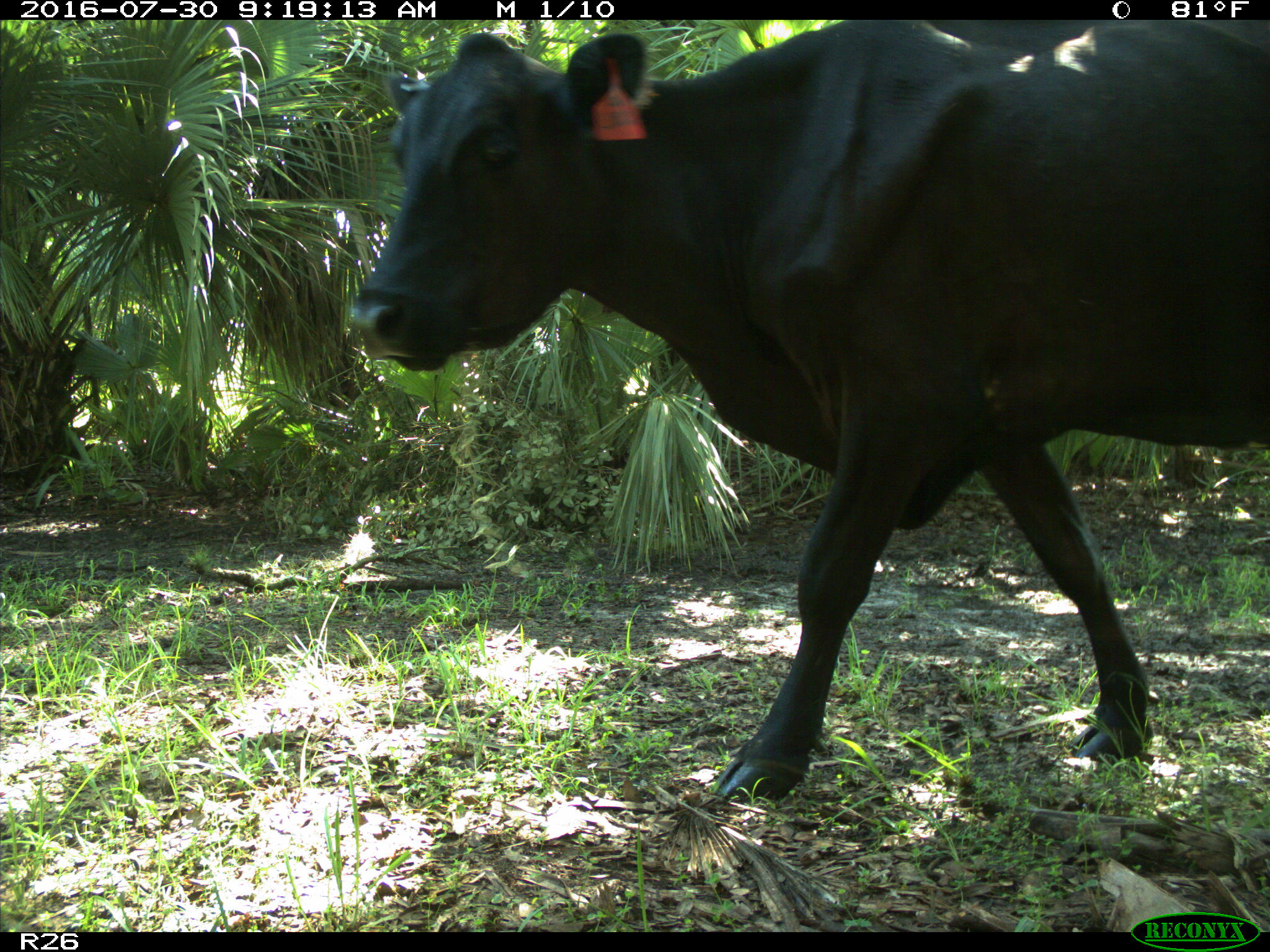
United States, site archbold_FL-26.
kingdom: Animalia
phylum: Chordata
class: Mammalia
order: Artiodactyla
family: Bovidae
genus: Bos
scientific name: Bos taurus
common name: domestic cow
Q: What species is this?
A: Bos taurus (domestic cow).